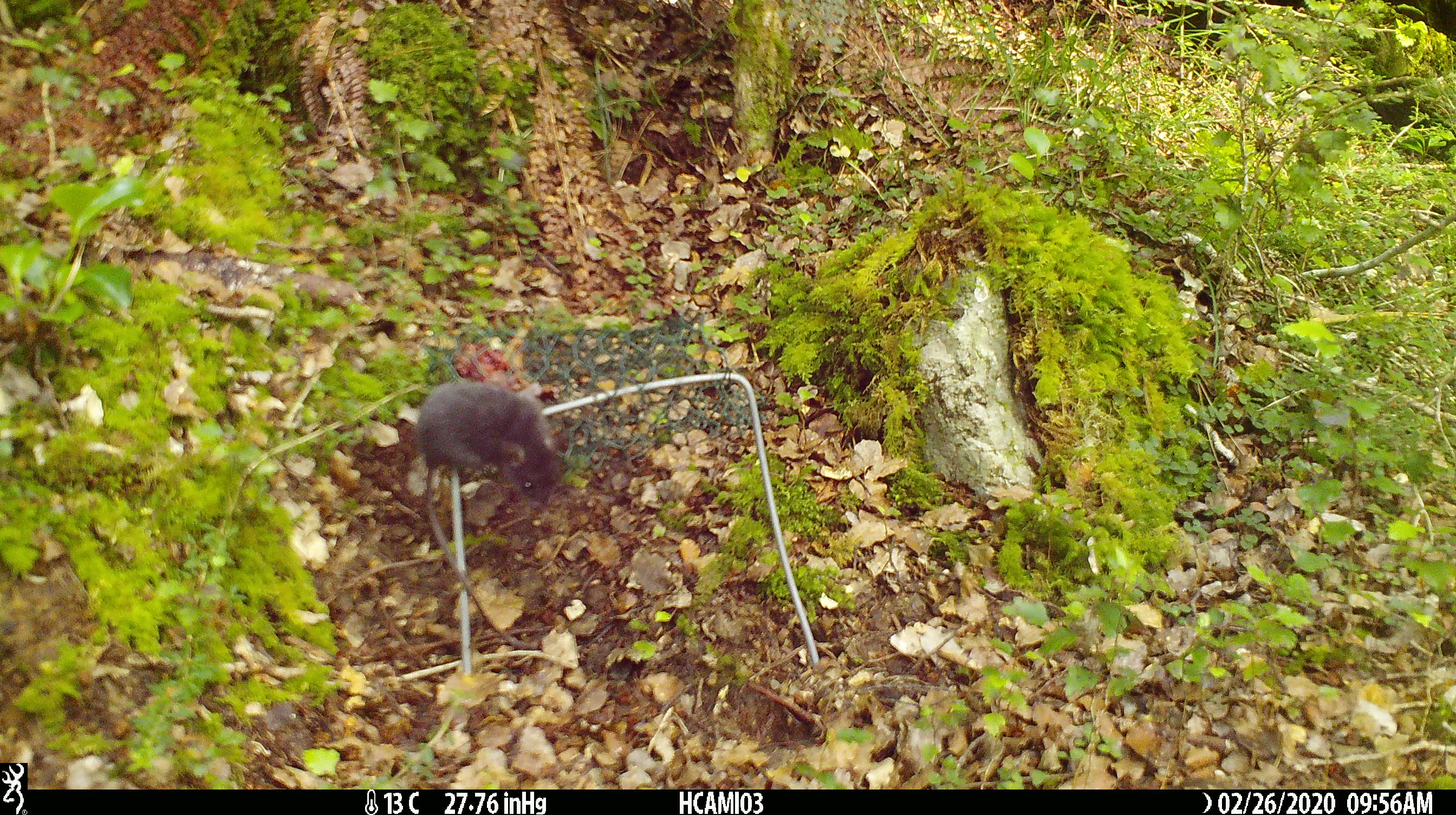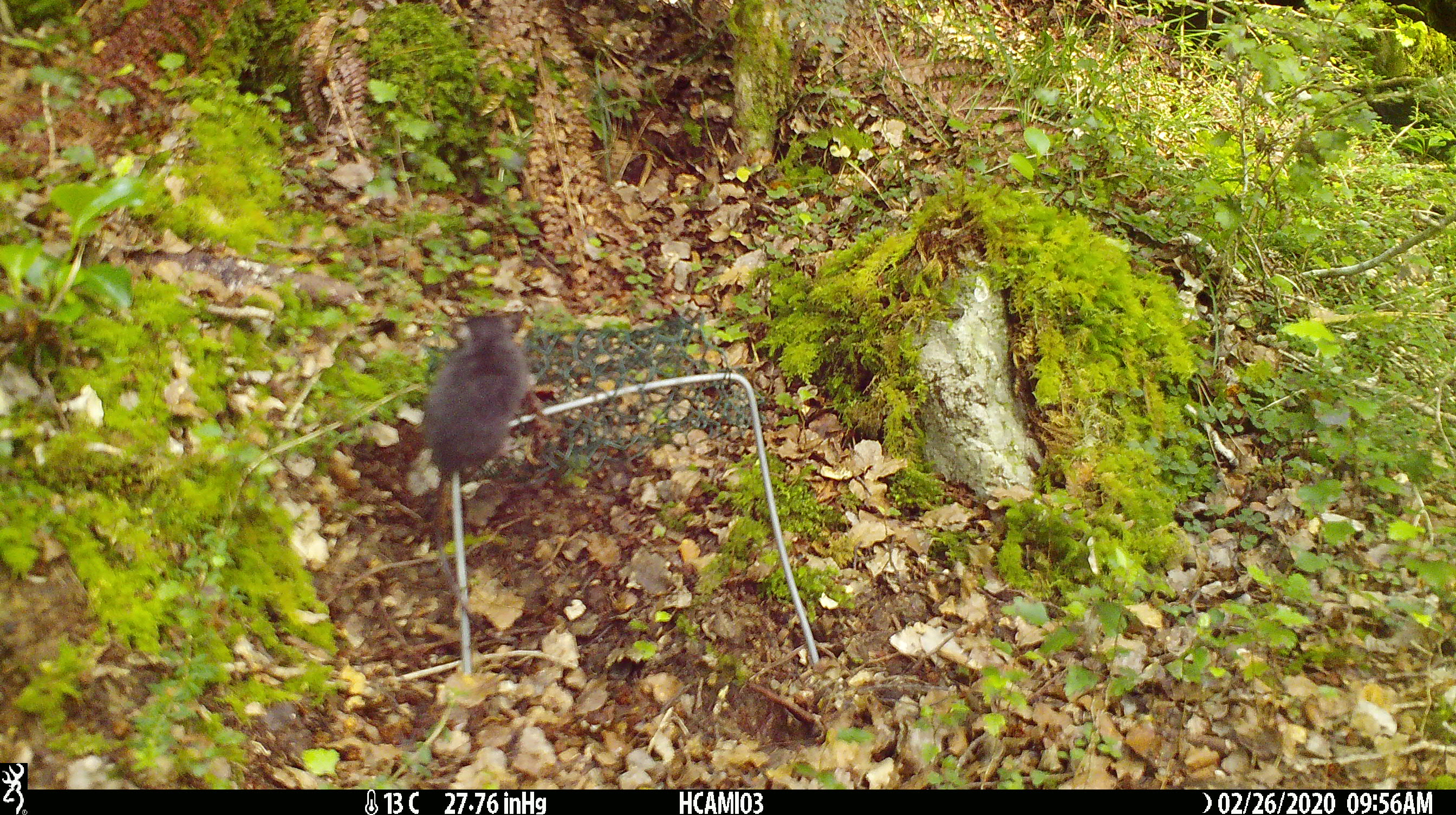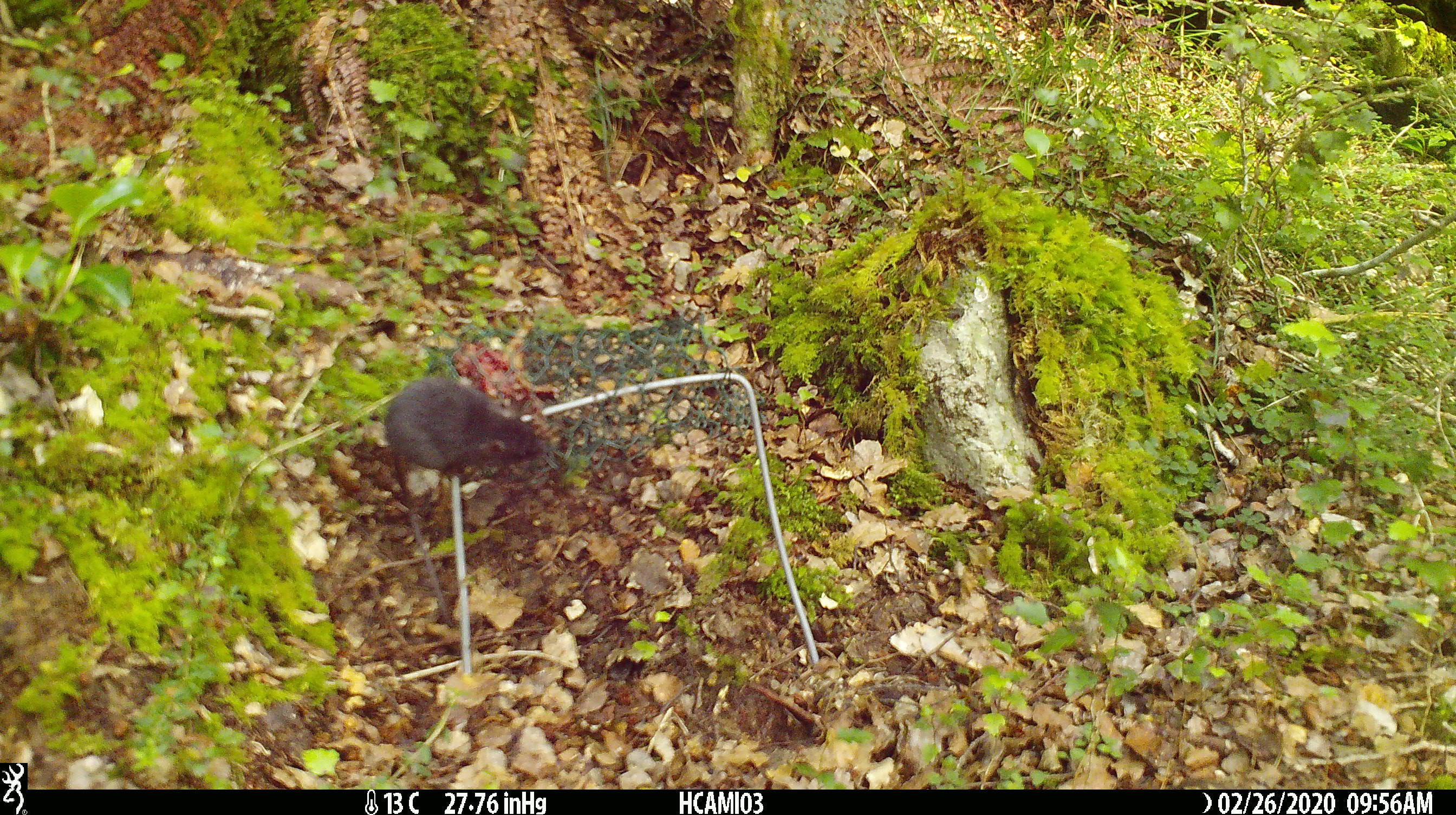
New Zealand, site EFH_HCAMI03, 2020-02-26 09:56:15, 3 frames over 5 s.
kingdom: Animalia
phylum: Chordata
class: Mammalia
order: Rodentia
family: Muridae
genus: Mus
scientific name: Mus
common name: mouse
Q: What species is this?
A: Mouse (Mus).